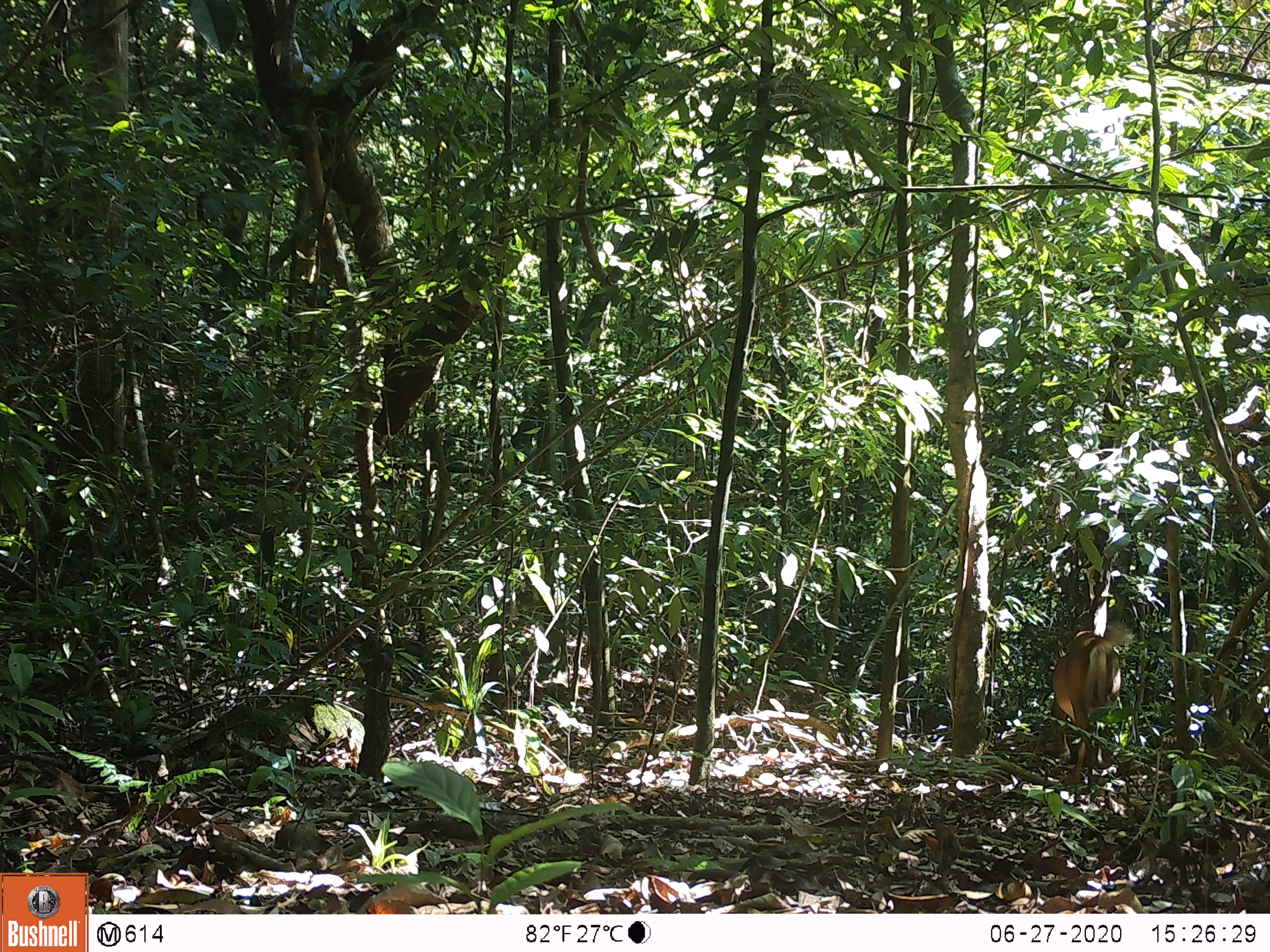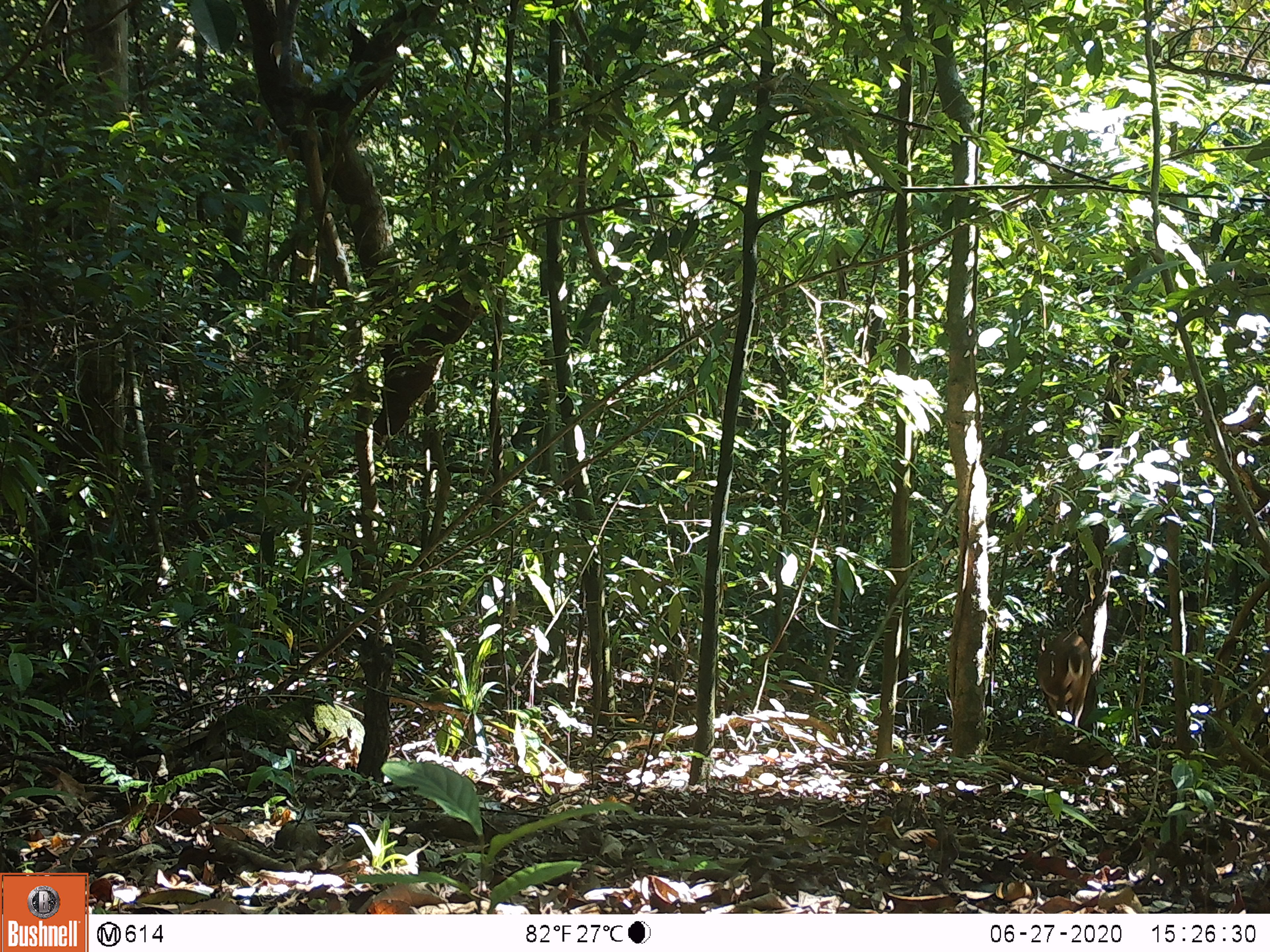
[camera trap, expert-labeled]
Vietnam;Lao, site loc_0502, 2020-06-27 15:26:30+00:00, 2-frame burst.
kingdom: Animalia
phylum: Chordata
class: Mammalia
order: Artiodactyla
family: Cervidae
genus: Muntiacus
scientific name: Muntiacus vuquangensis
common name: large-antlered muntjac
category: large antlered muntjac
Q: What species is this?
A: Large antlered muntjac (large-antlered muntjac) (Muntiacus vuquangensis).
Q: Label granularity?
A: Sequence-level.